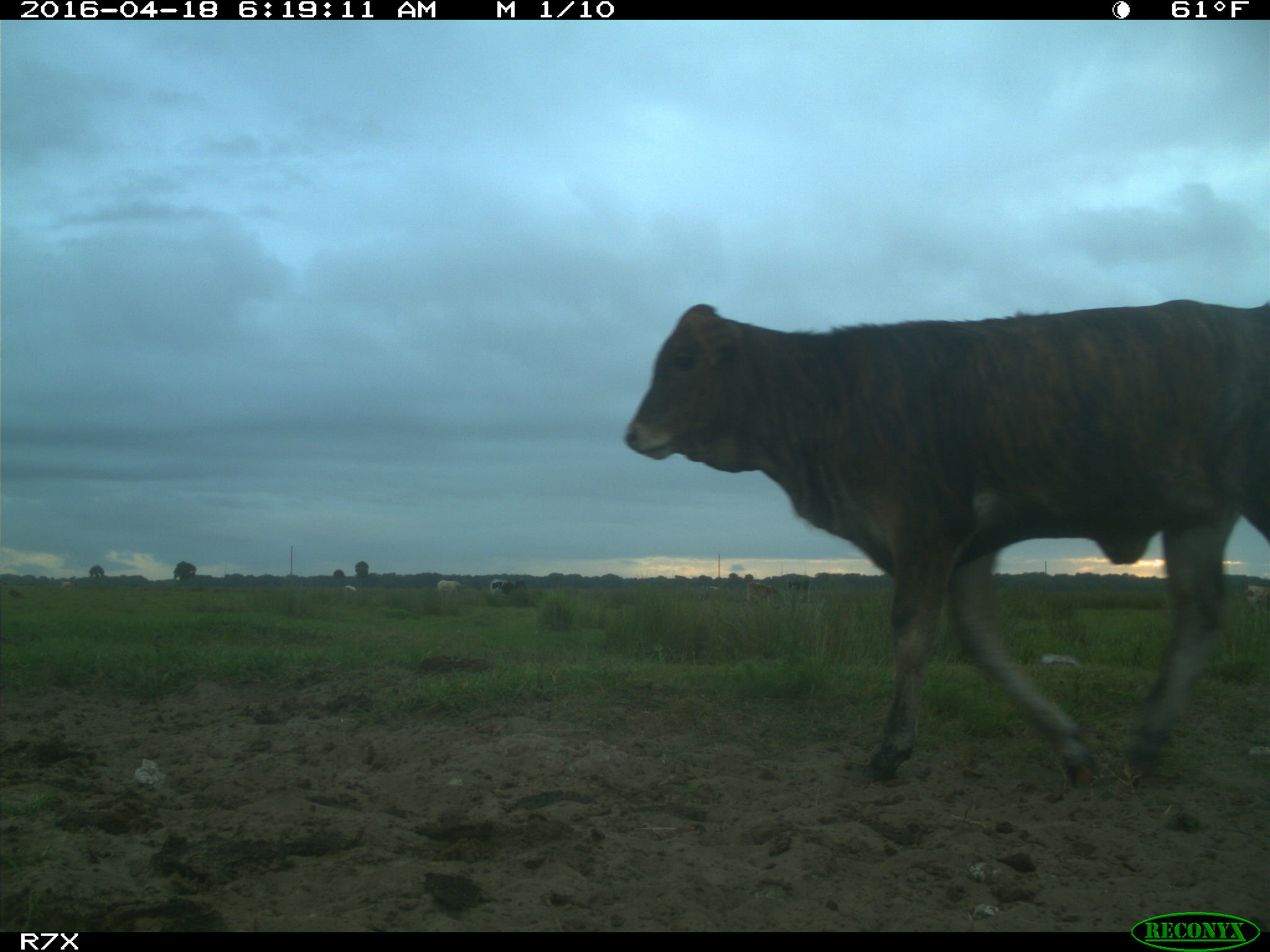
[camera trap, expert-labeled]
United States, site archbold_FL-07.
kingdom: Animalia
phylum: Chordata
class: Mammalia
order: Artiodactyla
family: Bovidae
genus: Bos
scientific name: Bos taurus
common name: domestic cow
Bos taurus (domestic cow).